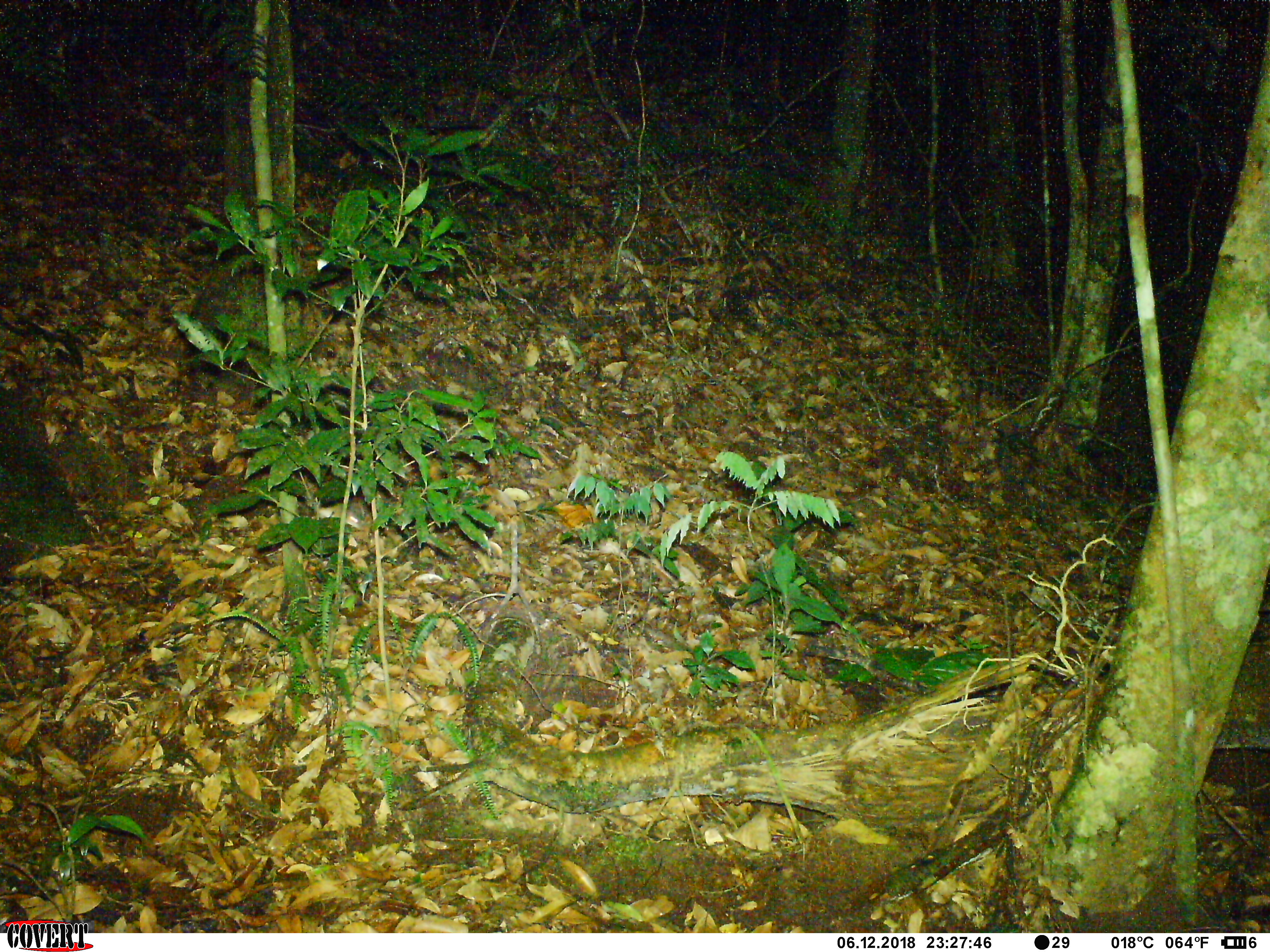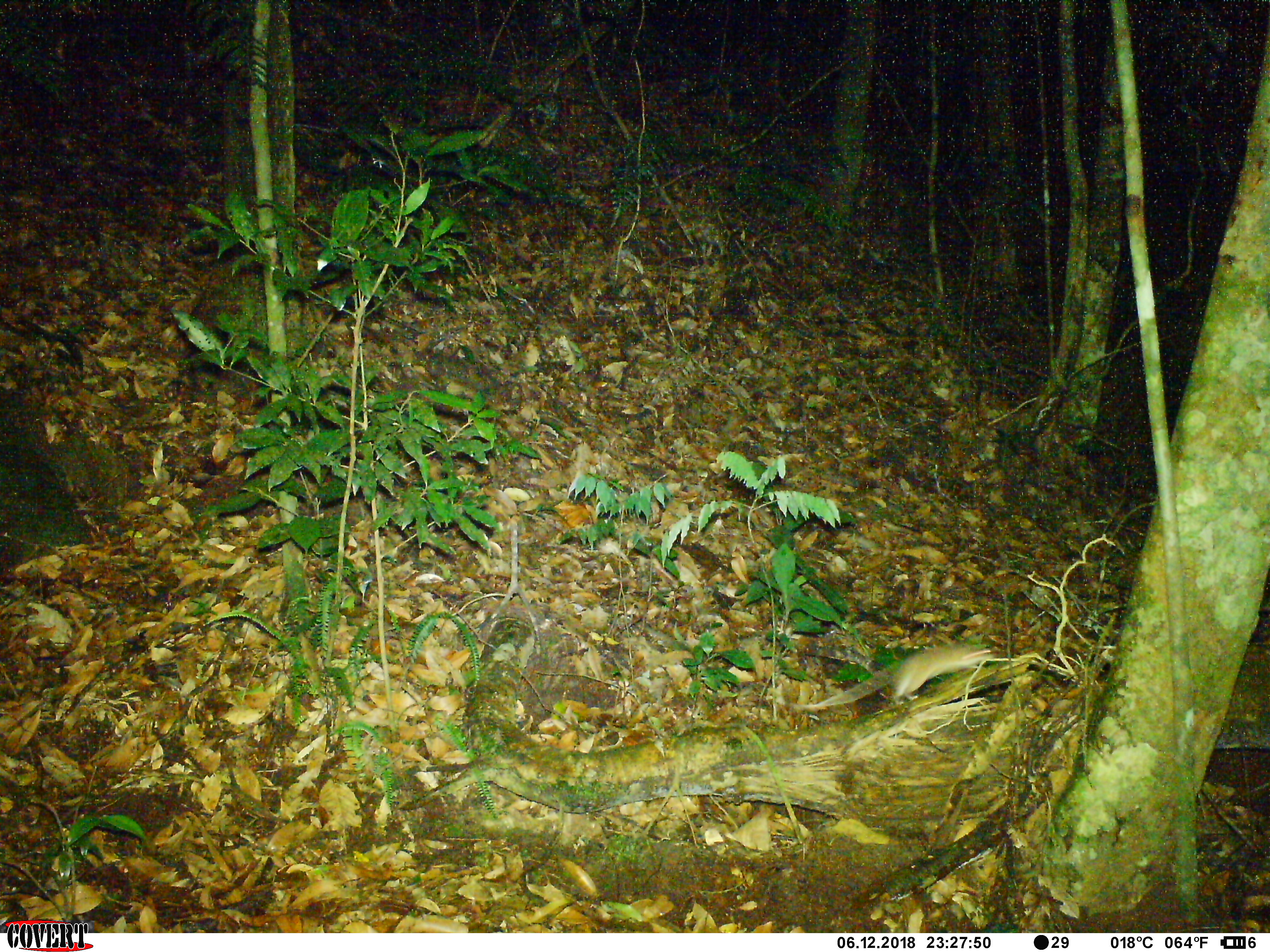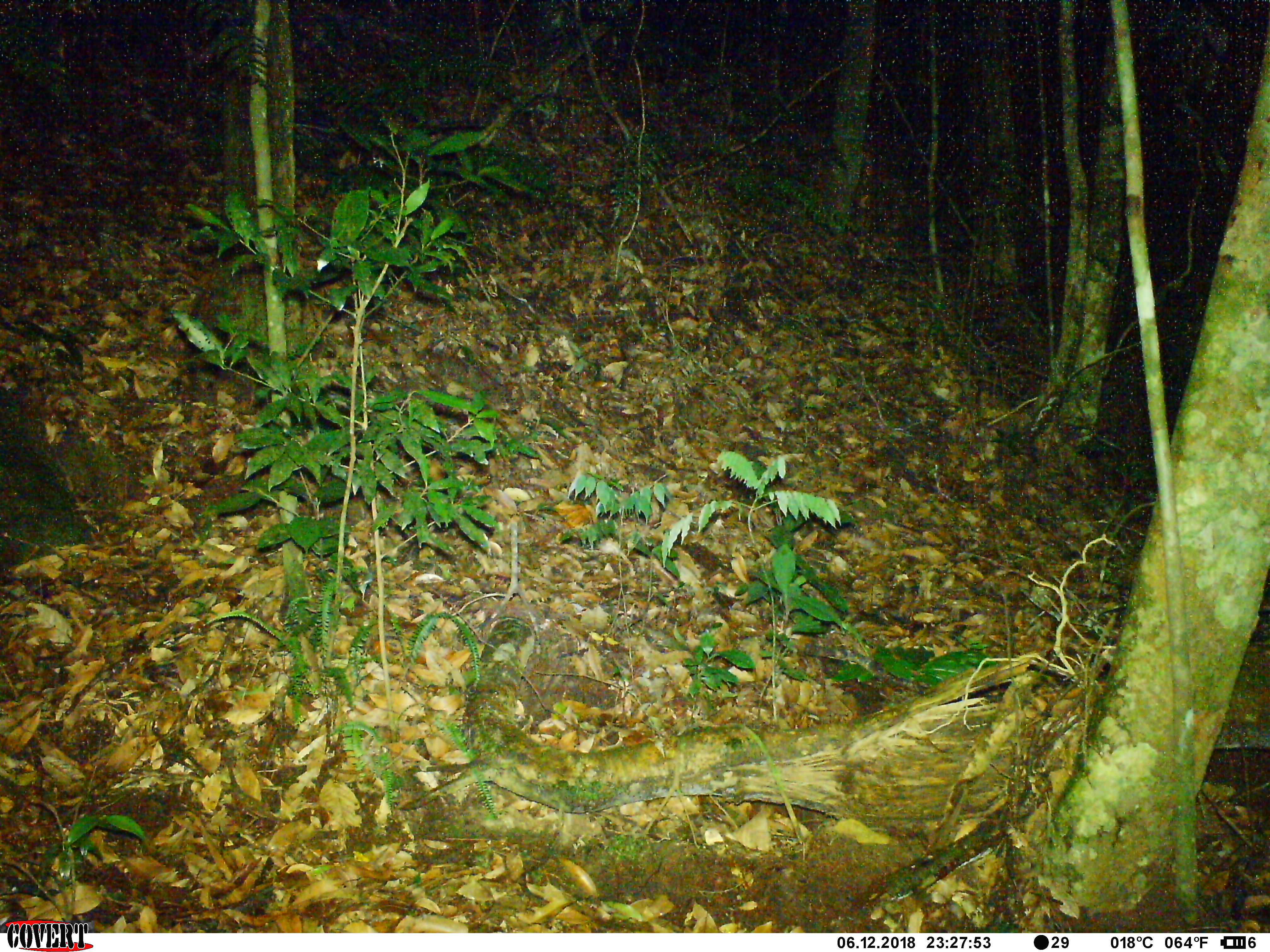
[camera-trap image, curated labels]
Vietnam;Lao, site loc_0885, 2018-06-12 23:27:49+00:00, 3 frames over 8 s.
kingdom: Animalia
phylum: Chordata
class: Mammalia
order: Rodentia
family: Muridae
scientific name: Muridae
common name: old-world mice and rats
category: unidentified murid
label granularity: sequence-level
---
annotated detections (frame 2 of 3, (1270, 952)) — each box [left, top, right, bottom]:
unidentified murid: [787, 642, 997, 713]